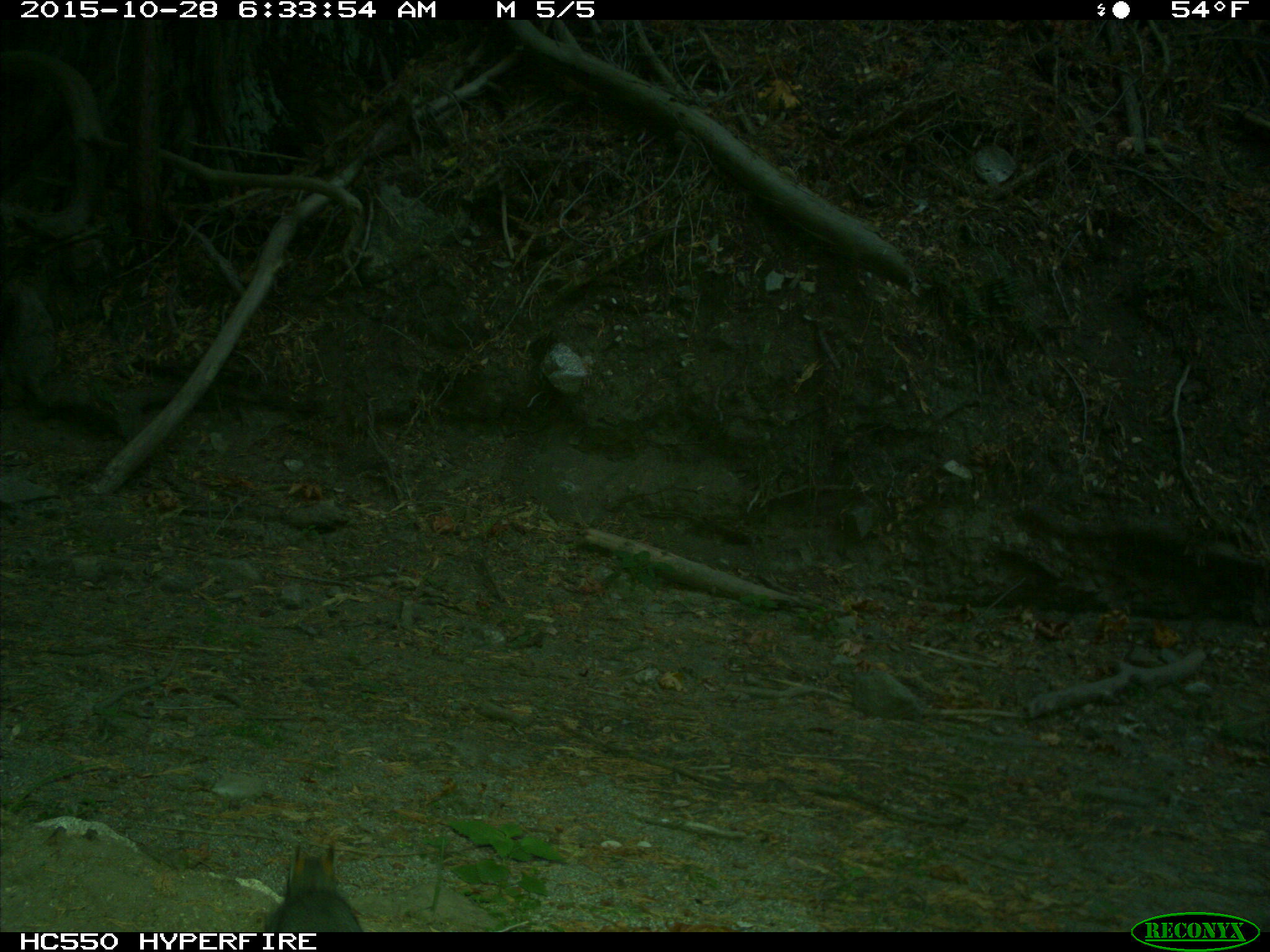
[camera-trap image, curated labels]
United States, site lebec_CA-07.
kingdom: Animalia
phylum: Chordata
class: Mammalia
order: Rodentia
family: Sciuridae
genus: Sciurus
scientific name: Sciurus carolinensis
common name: eastern gray squirrel